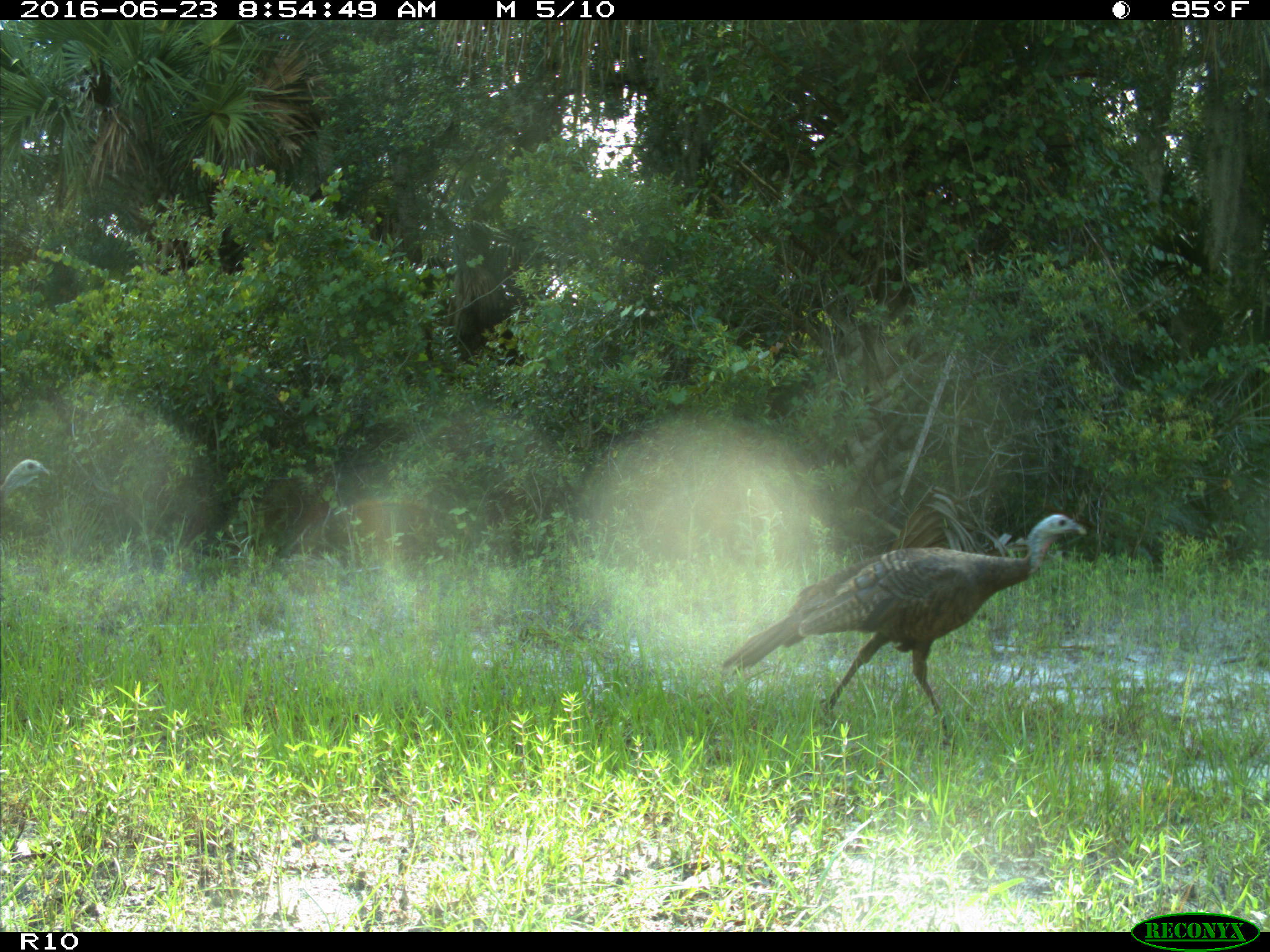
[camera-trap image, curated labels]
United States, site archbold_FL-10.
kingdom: Animalia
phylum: Chordata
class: Aves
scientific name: Aves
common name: birds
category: unidentified bird